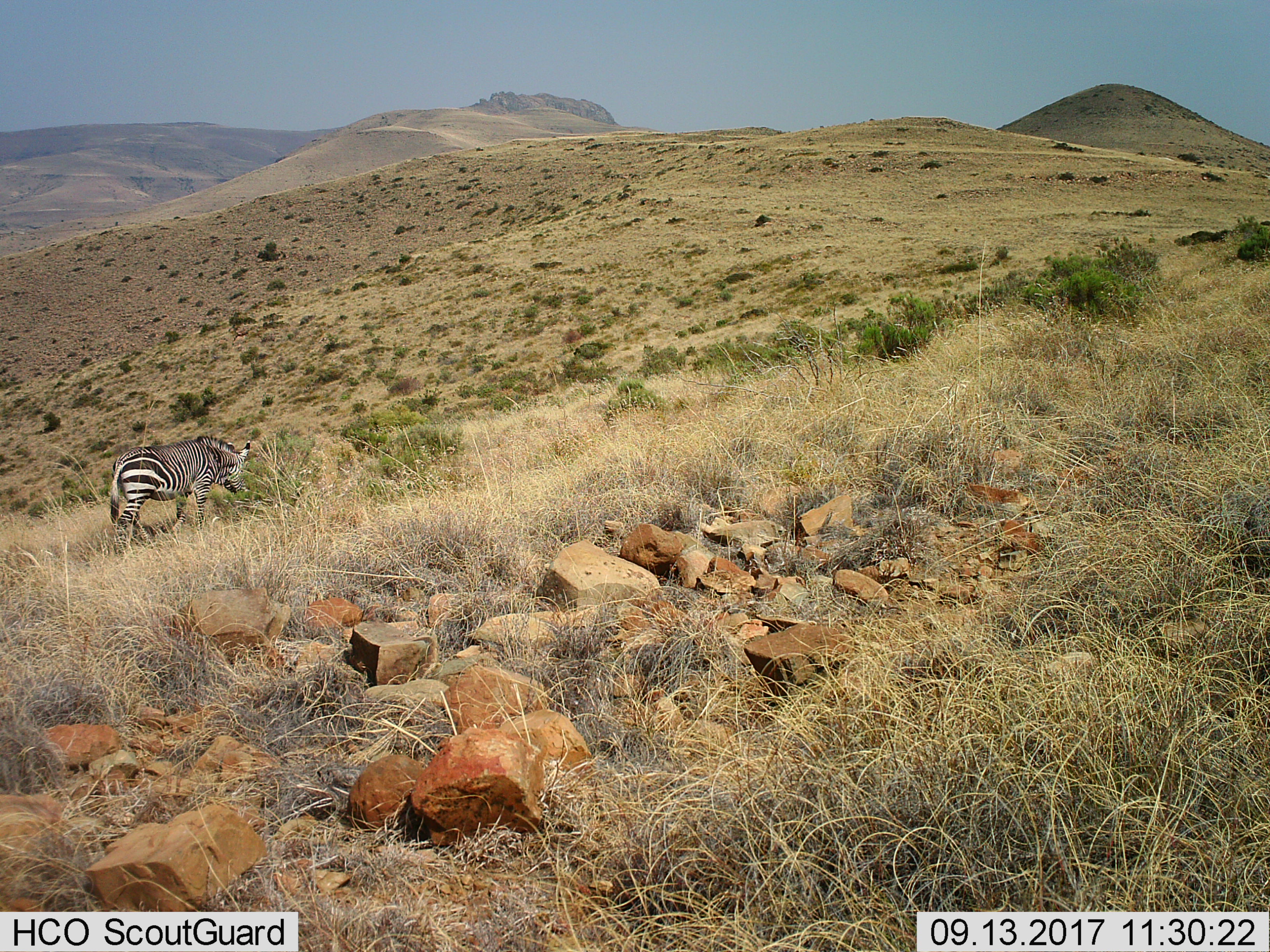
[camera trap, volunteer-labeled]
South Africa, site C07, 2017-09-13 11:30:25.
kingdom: Animalia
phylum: Chordata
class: Mammalia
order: Perissodactyla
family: Equidae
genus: Equus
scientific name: Equus zebra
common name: mountain zebra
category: zebramountain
Zebramountain (mountain zebra) (Equus zebra), count 1. Behavior (volunteer vote fractions): standing 11%, resting 0%, moving 44%, interacting 0%. Young present (vote fraction): 0%. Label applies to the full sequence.